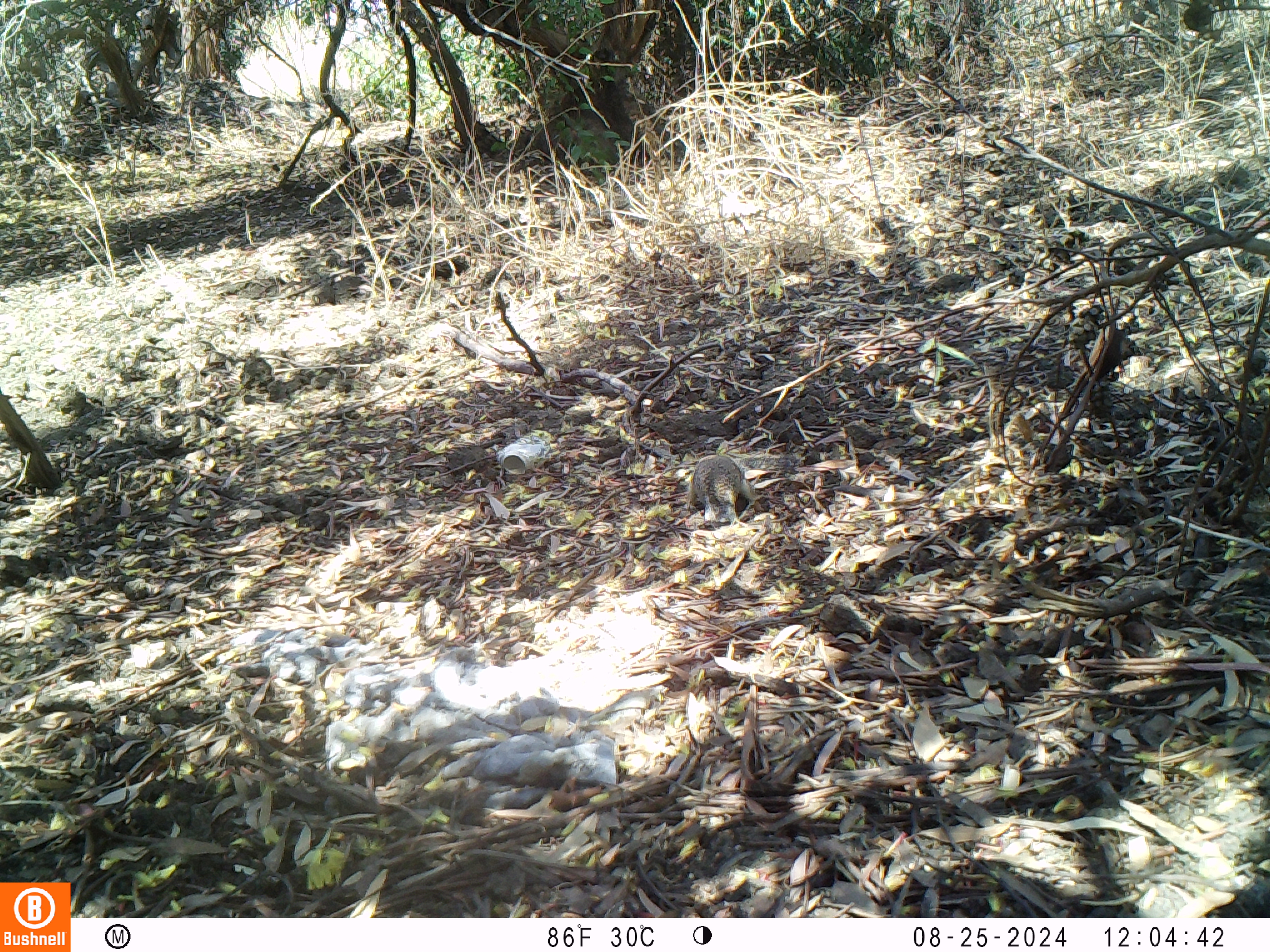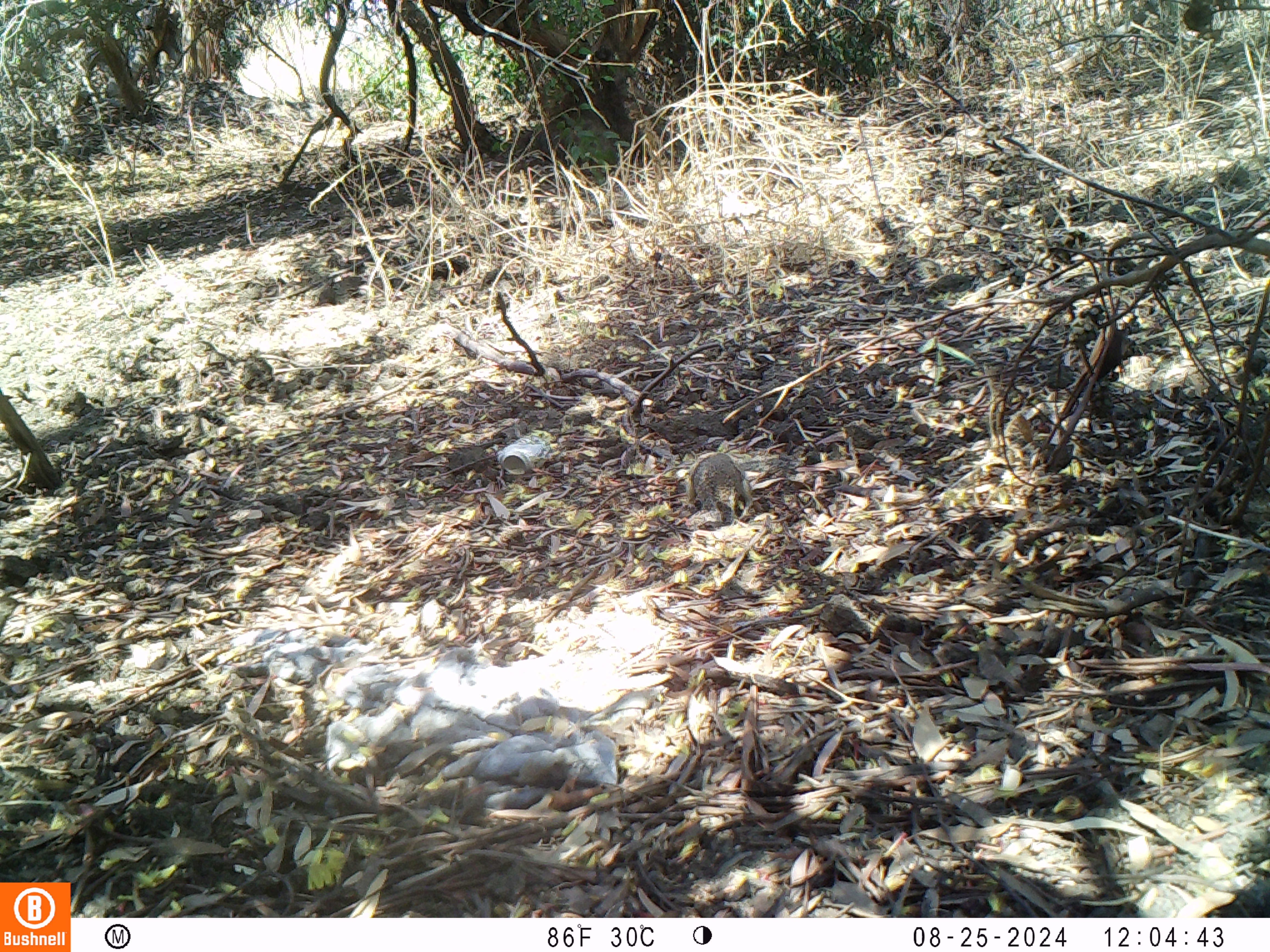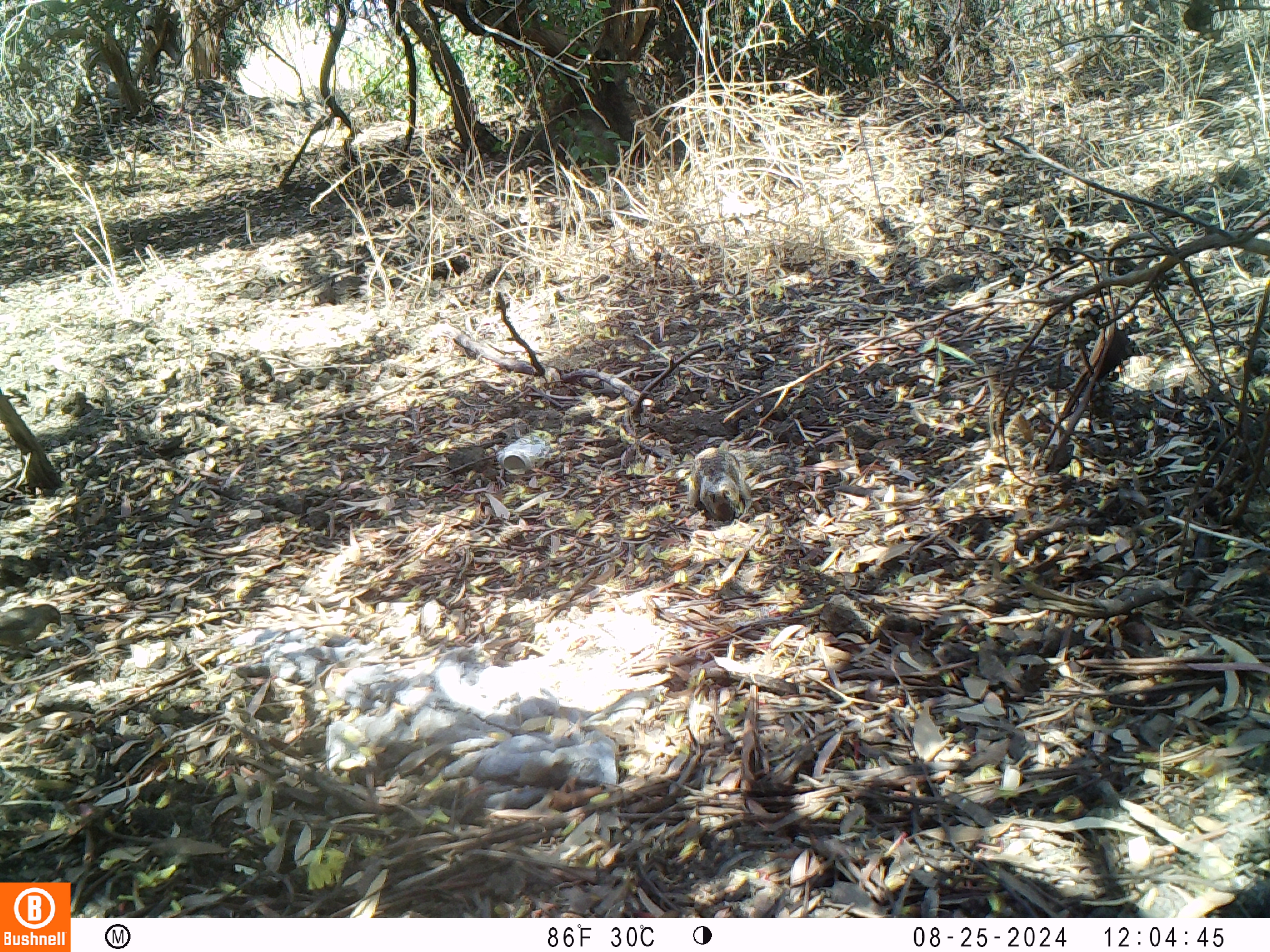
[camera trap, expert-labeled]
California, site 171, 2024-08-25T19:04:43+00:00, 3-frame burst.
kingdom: Animalia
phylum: Chordata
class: Mammalia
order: Rodentia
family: Sciuridae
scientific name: Sciuridae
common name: squirrel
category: unknown squirrel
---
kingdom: Animalia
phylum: Chordata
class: Aves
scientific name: Aves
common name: bird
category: unknown bird